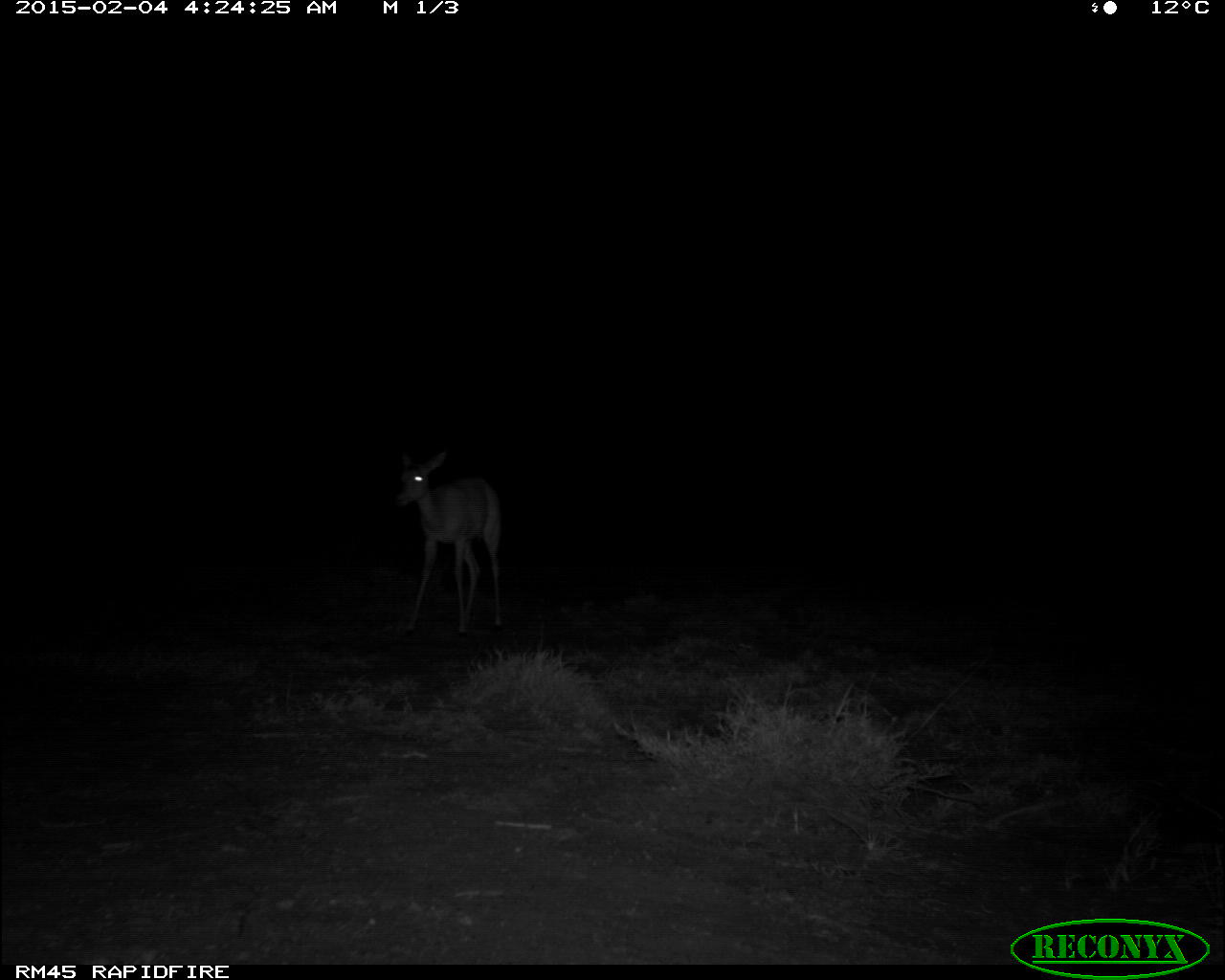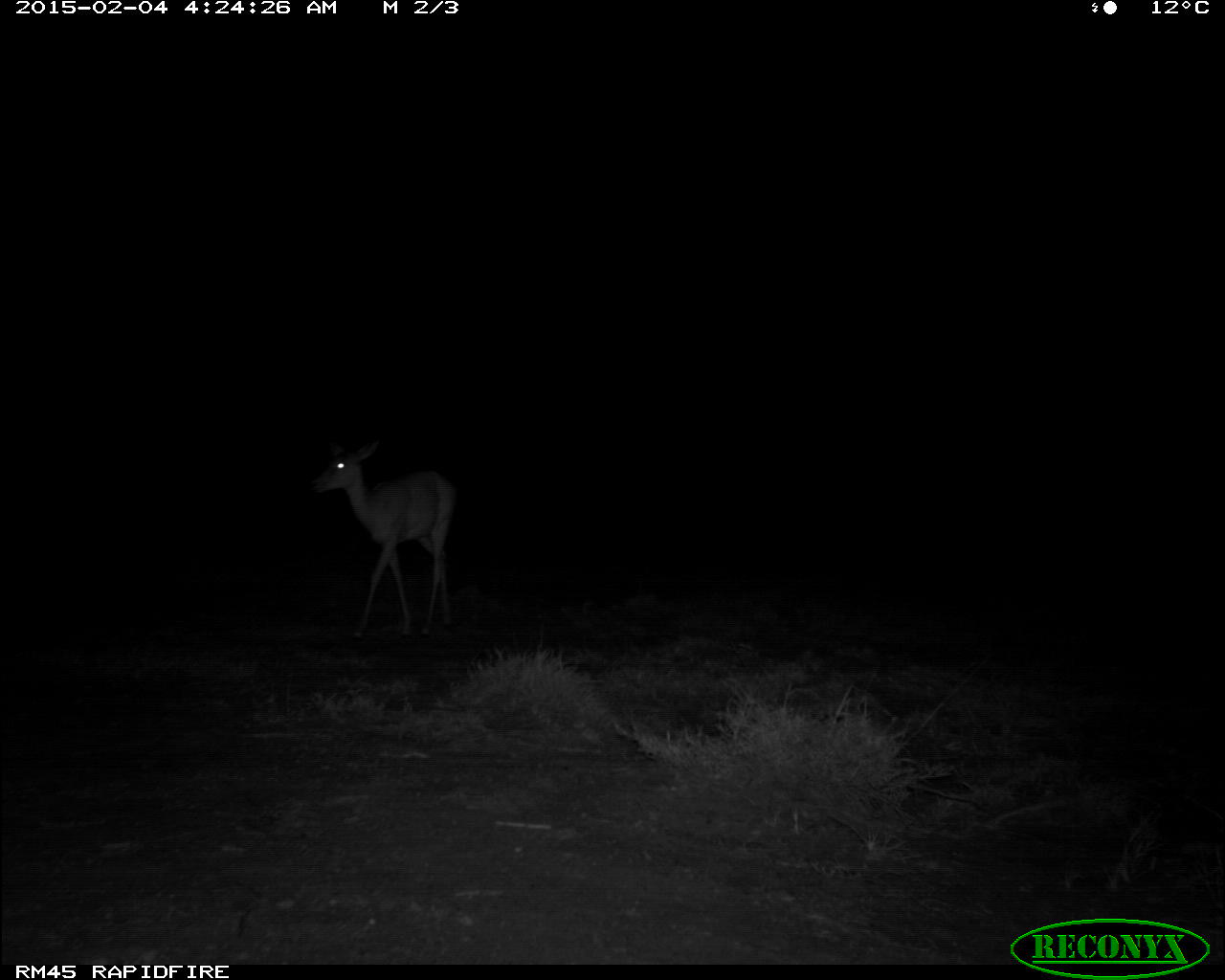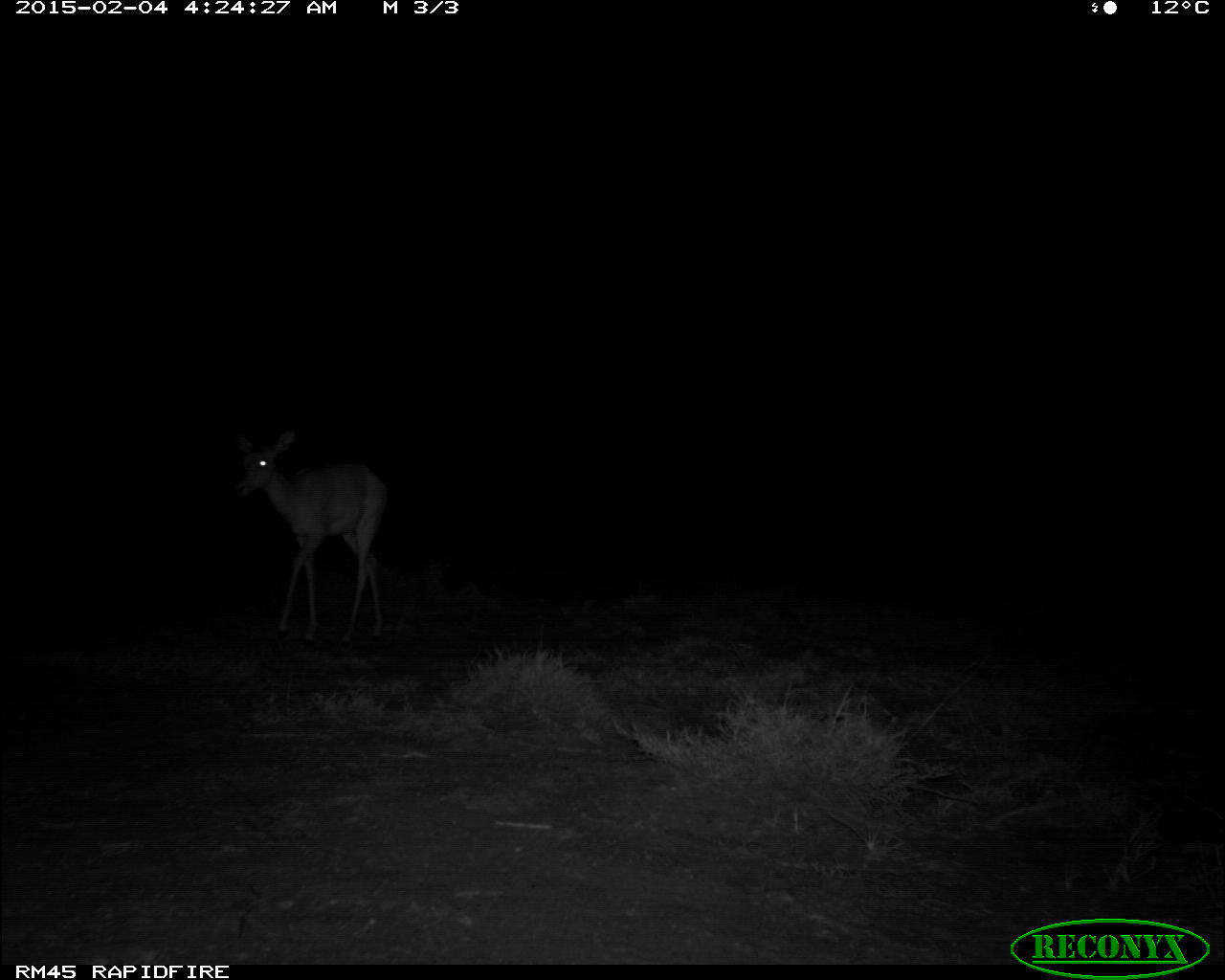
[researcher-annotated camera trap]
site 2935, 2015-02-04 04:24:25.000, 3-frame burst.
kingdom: Animalia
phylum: Chordata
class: Mammalia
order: Artiodactyla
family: Bovidae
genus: Aepyceros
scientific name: Aepyceros melampus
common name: impala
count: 2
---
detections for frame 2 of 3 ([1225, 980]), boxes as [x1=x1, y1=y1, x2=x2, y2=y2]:
aepyceros melampus: [x1=306, y1=431, x2=458, y2=642]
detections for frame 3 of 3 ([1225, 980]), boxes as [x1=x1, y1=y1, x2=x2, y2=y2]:
aepyceros melampus: [x1=220, y1=425, x2=388, y2=638]